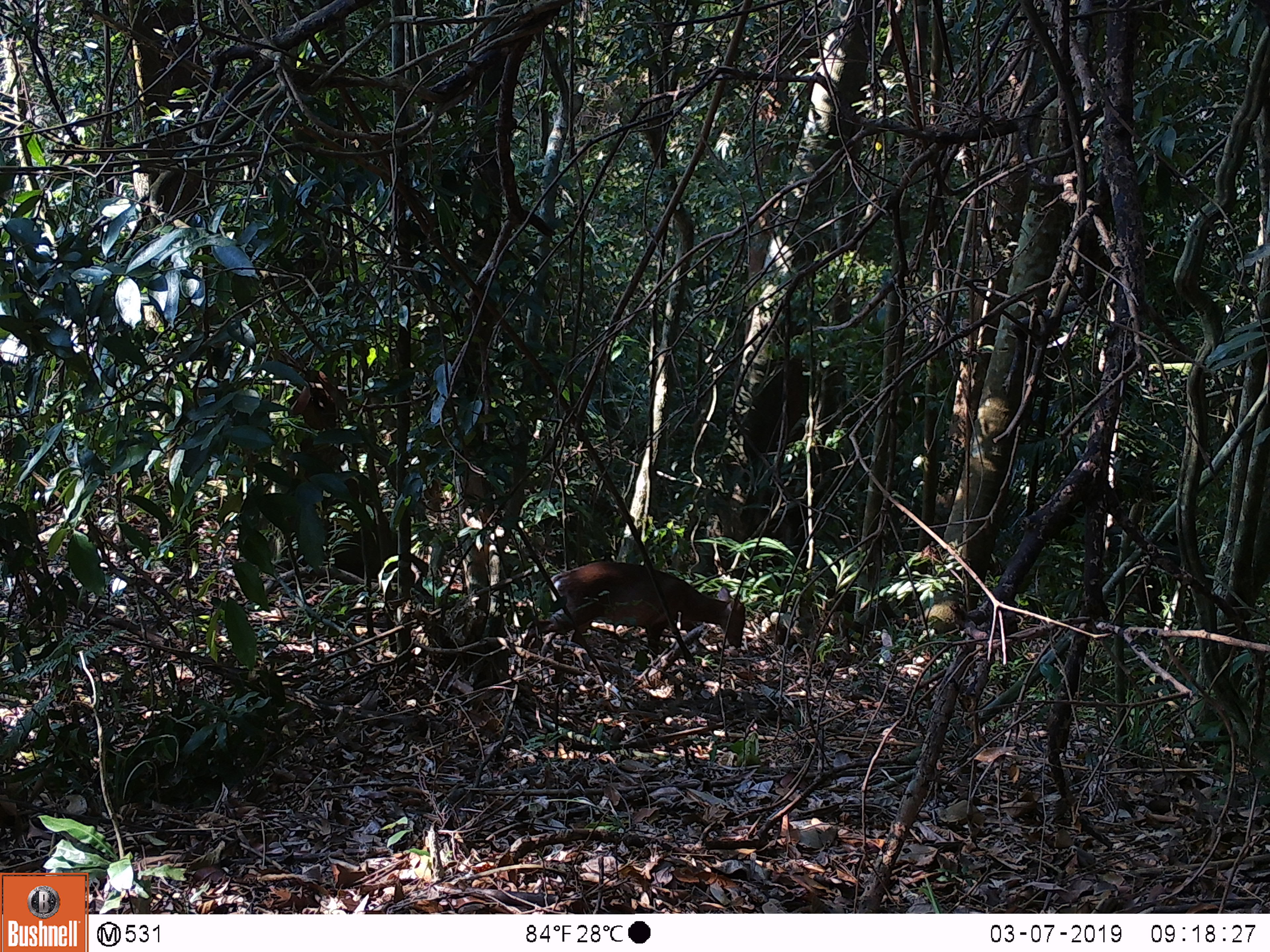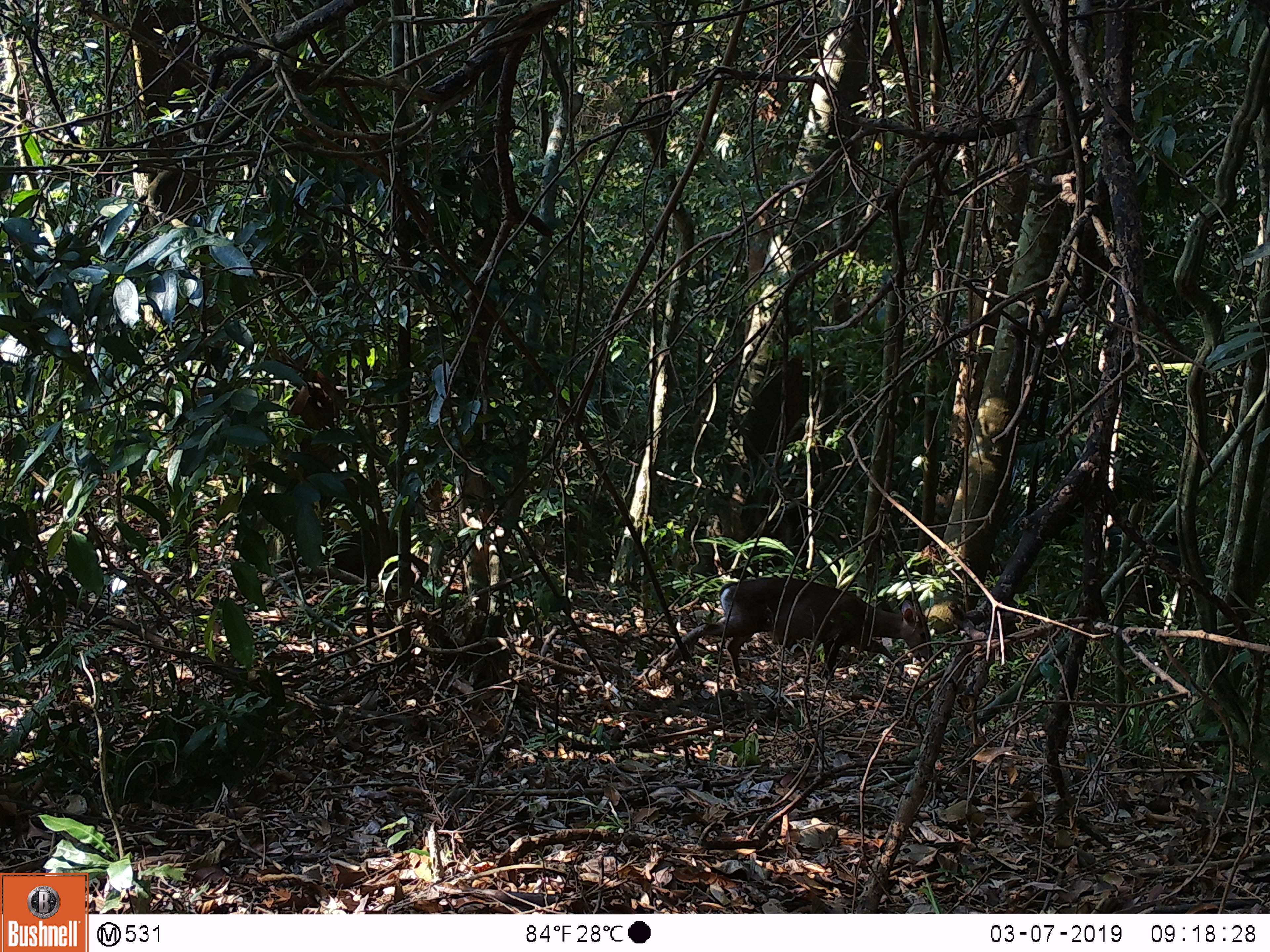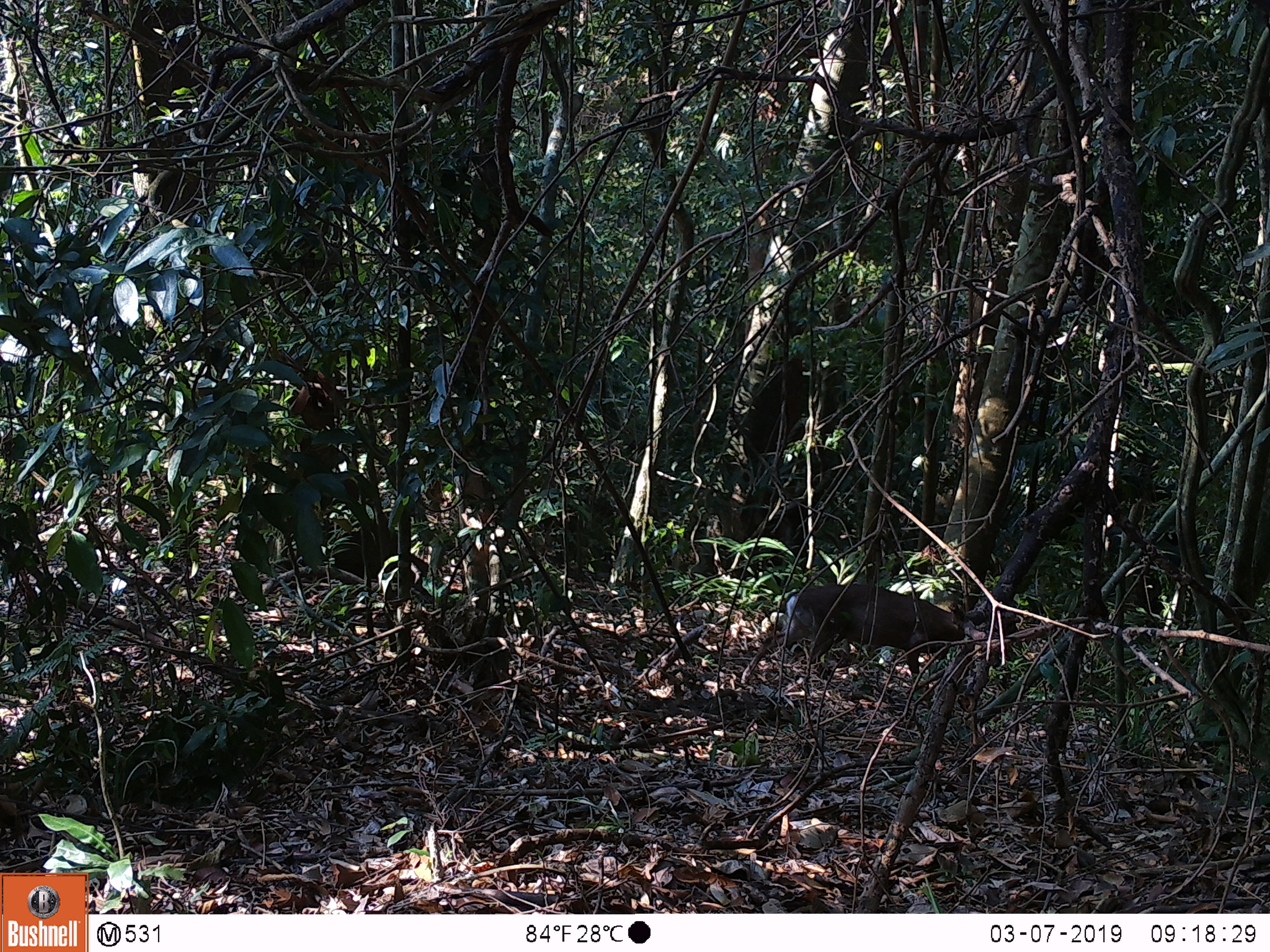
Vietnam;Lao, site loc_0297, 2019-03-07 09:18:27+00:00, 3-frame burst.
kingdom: Animalia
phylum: Chordata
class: Mammalia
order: Artiodactyla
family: Cervidae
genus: Muntiacus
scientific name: Muntiacus rooseveltorum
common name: roosevelt's muntjac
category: roosevelts muntjac group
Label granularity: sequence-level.